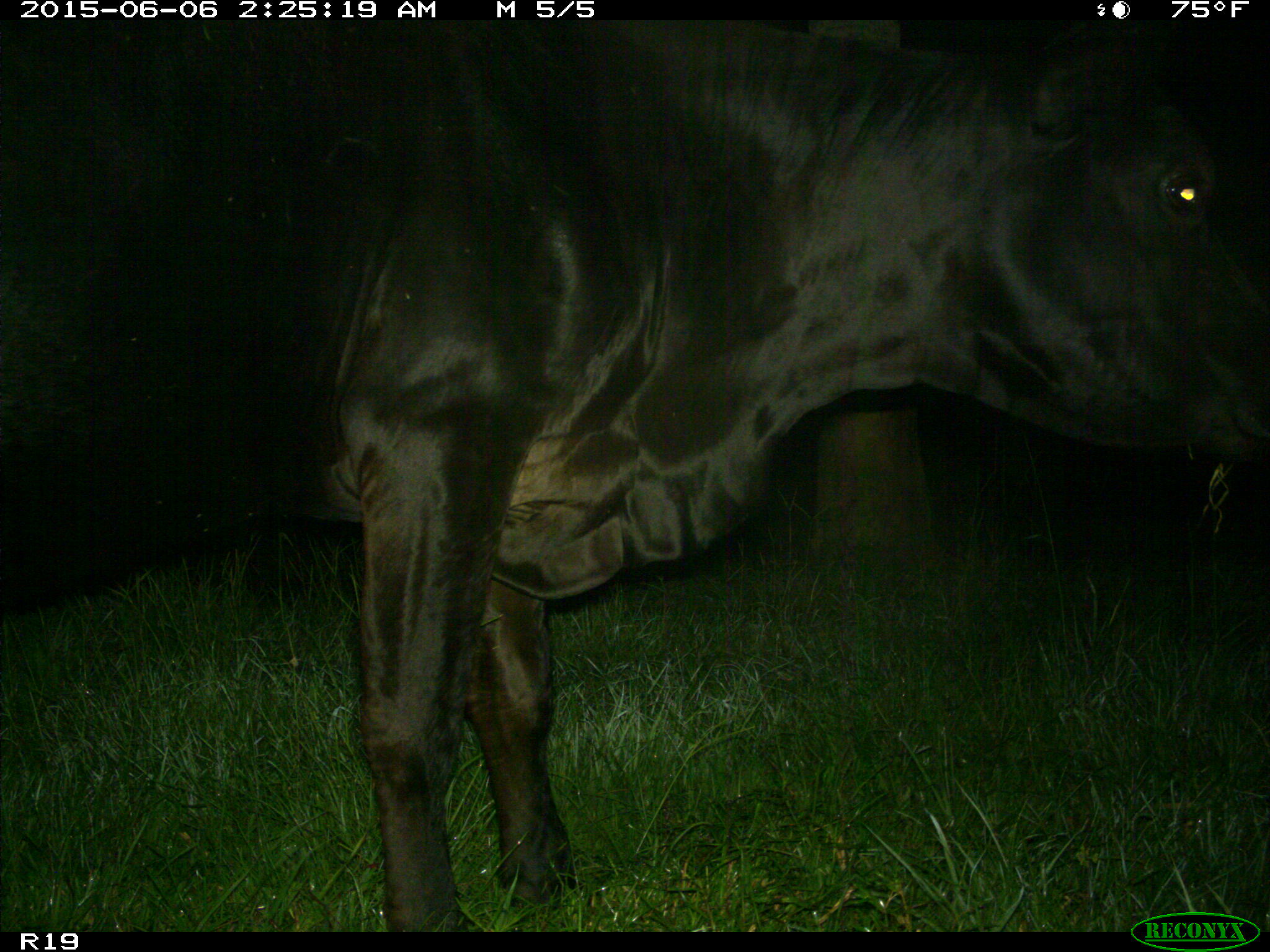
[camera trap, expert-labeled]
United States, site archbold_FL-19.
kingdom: Animalia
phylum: Chordata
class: Mammalia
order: Artiodactyla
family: Bovidae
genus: Bos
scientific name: Bos taurus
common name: domestic cow